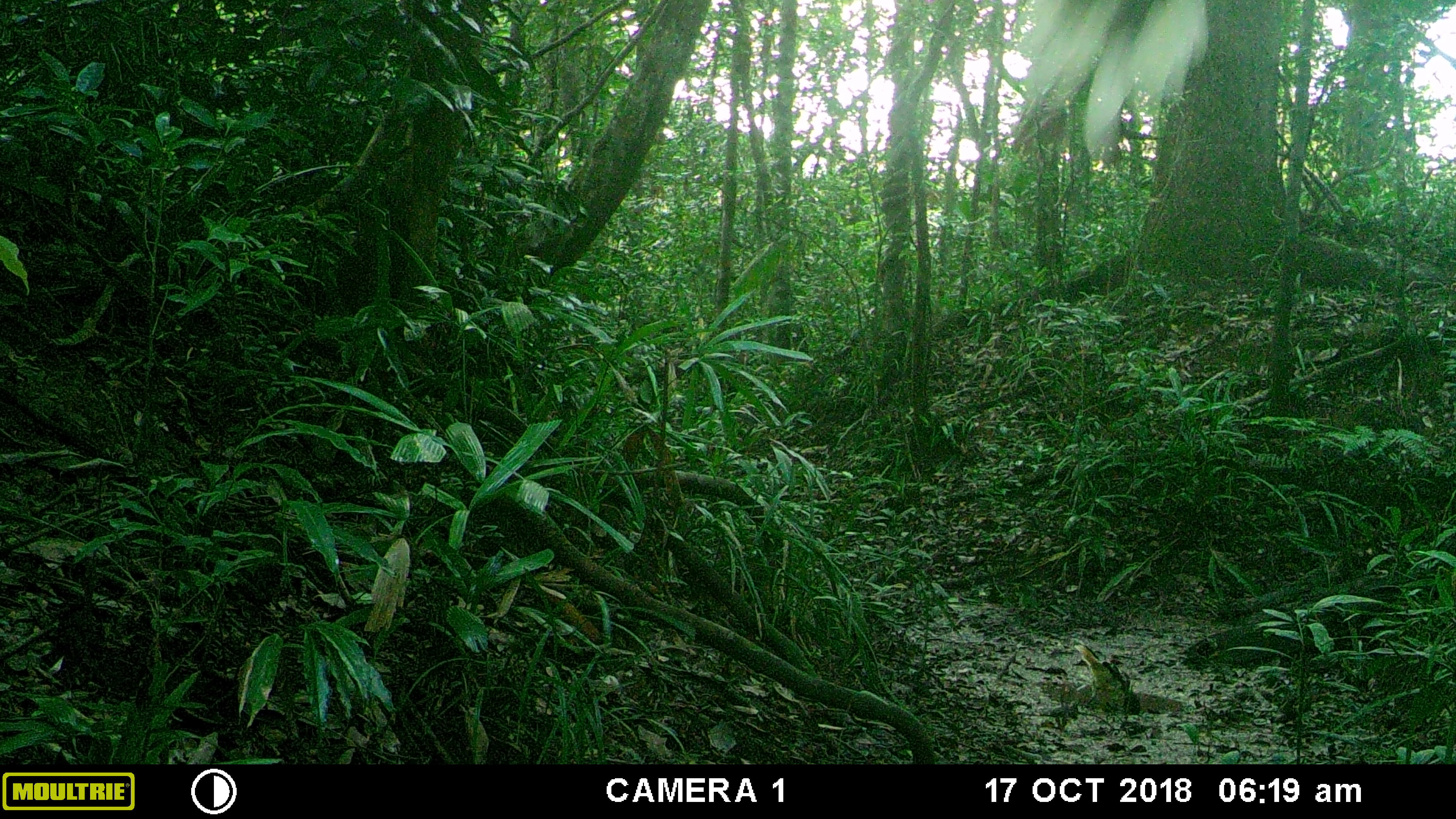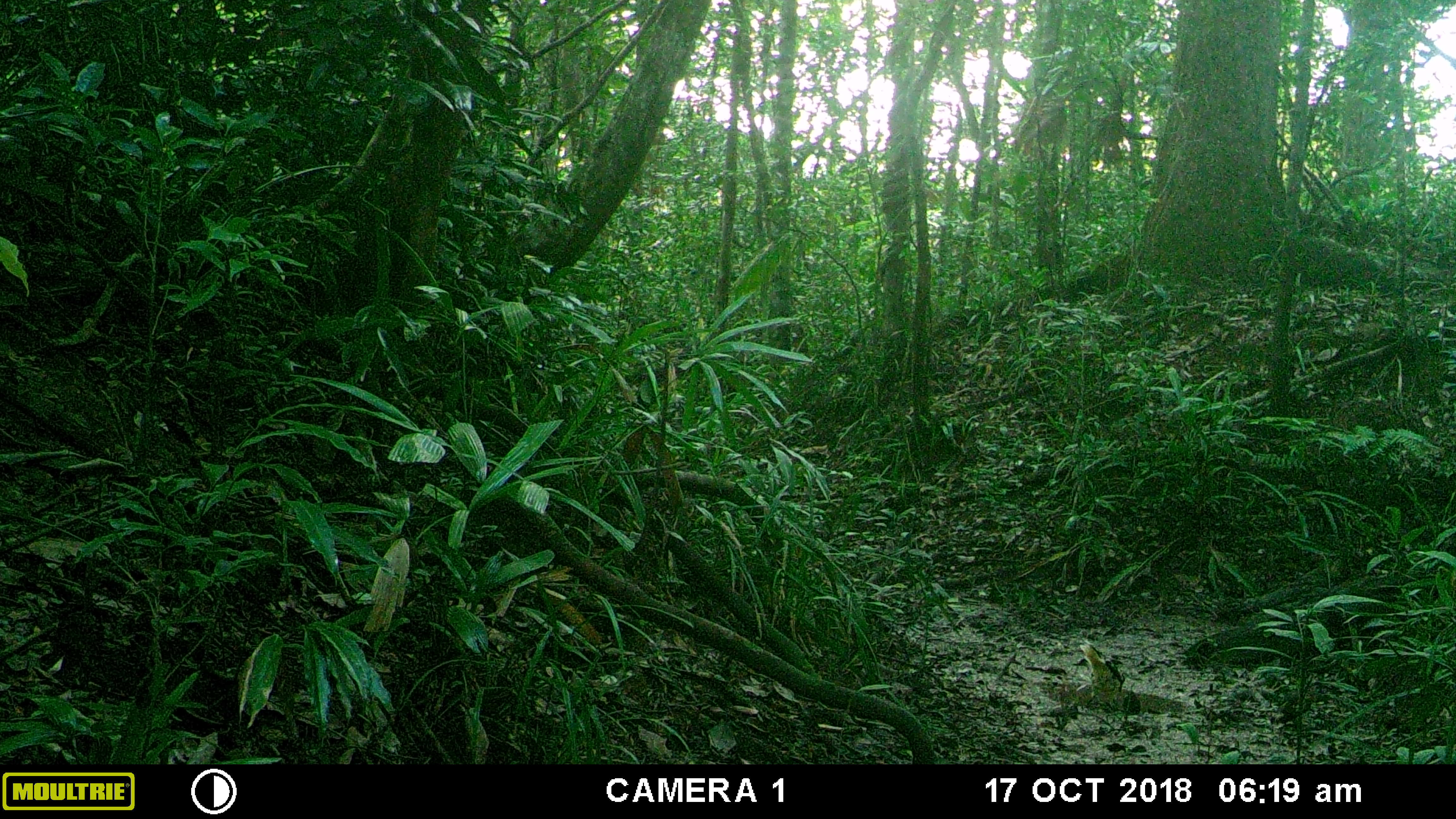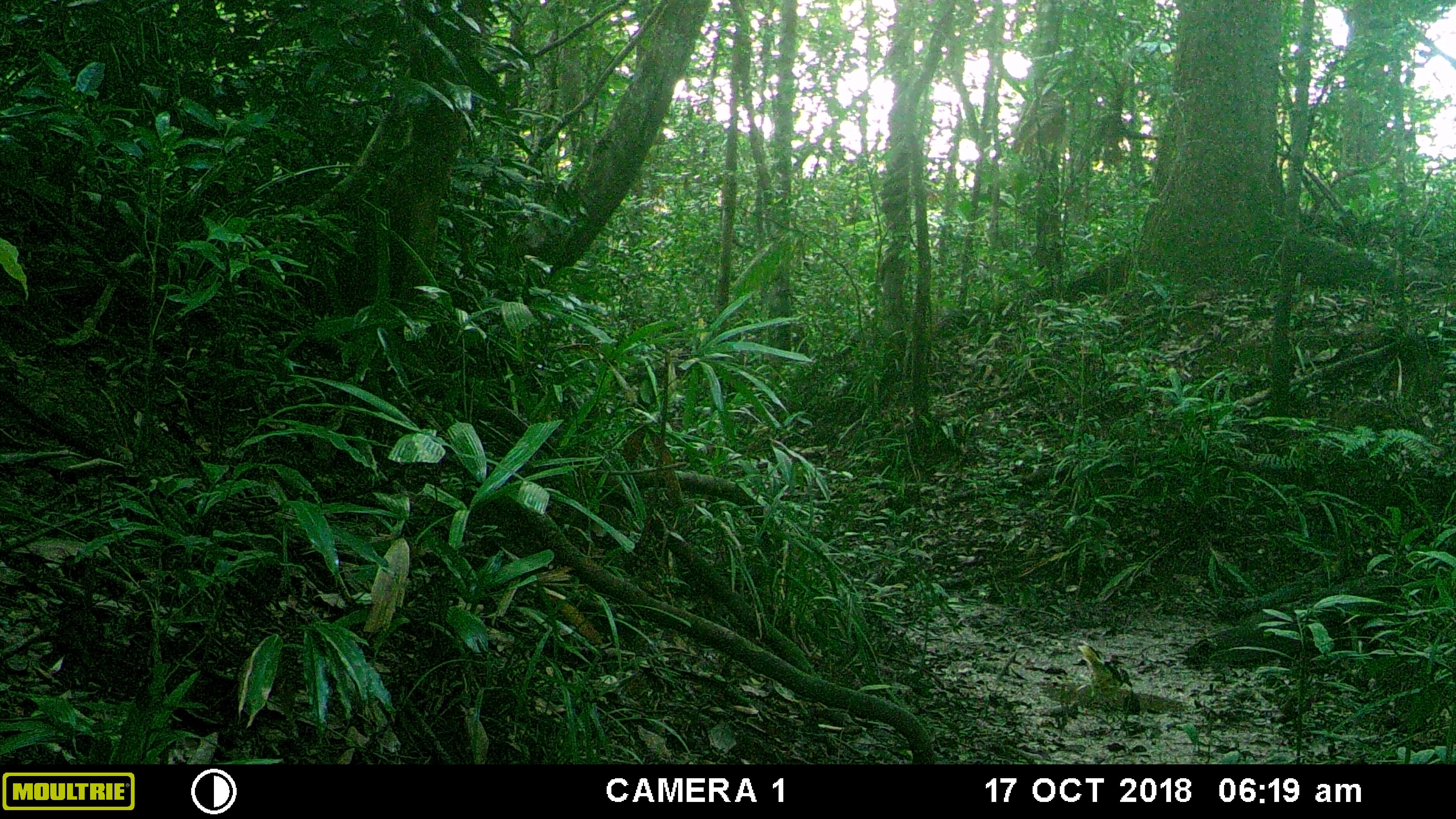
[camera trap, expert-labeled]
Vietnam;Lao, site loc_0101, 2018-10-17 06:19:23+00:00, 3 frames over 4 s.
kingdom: Animalia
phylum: Chordata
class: Aves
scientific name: Aves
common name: bird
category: unidentified bird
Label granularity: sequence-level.